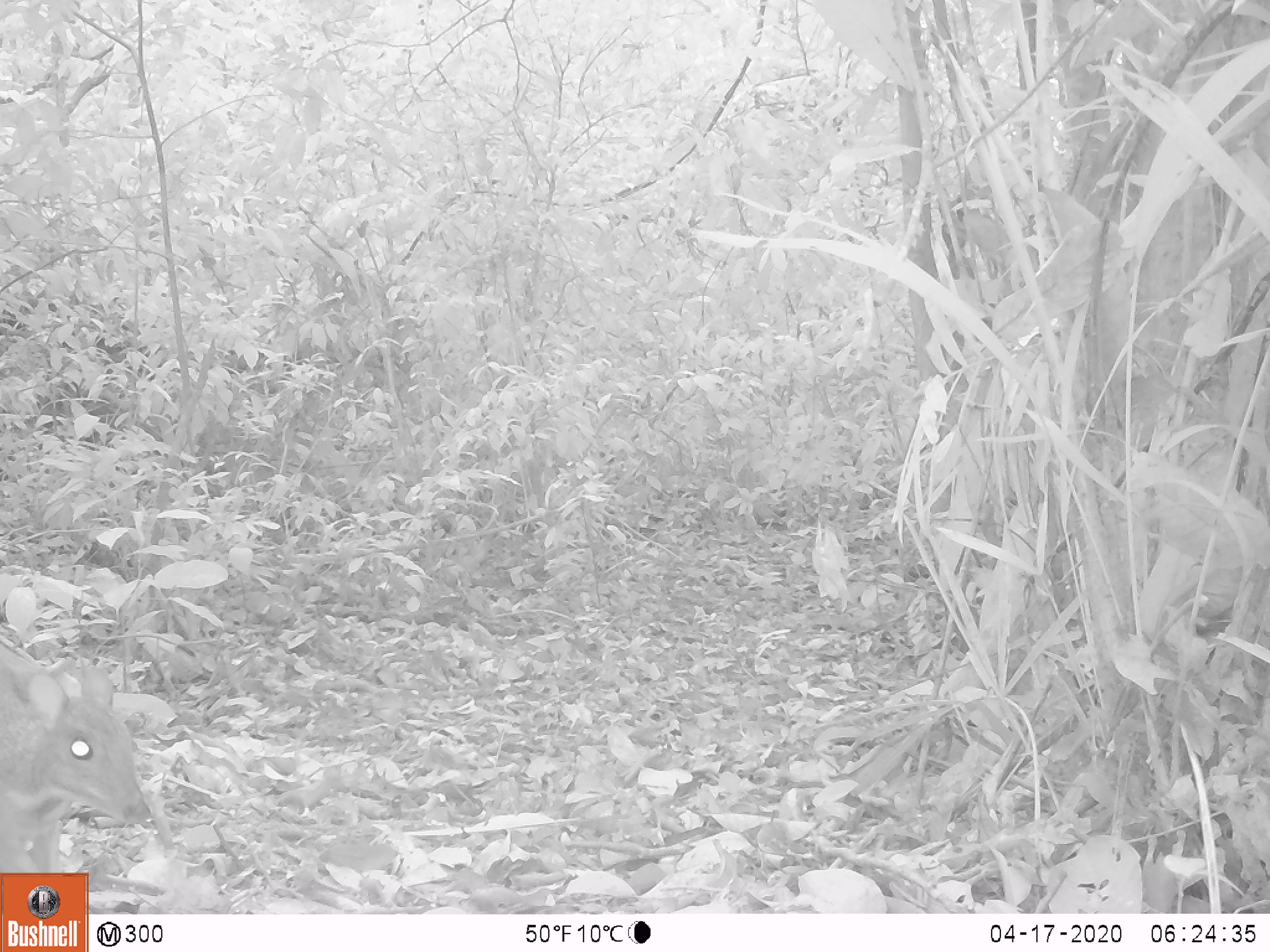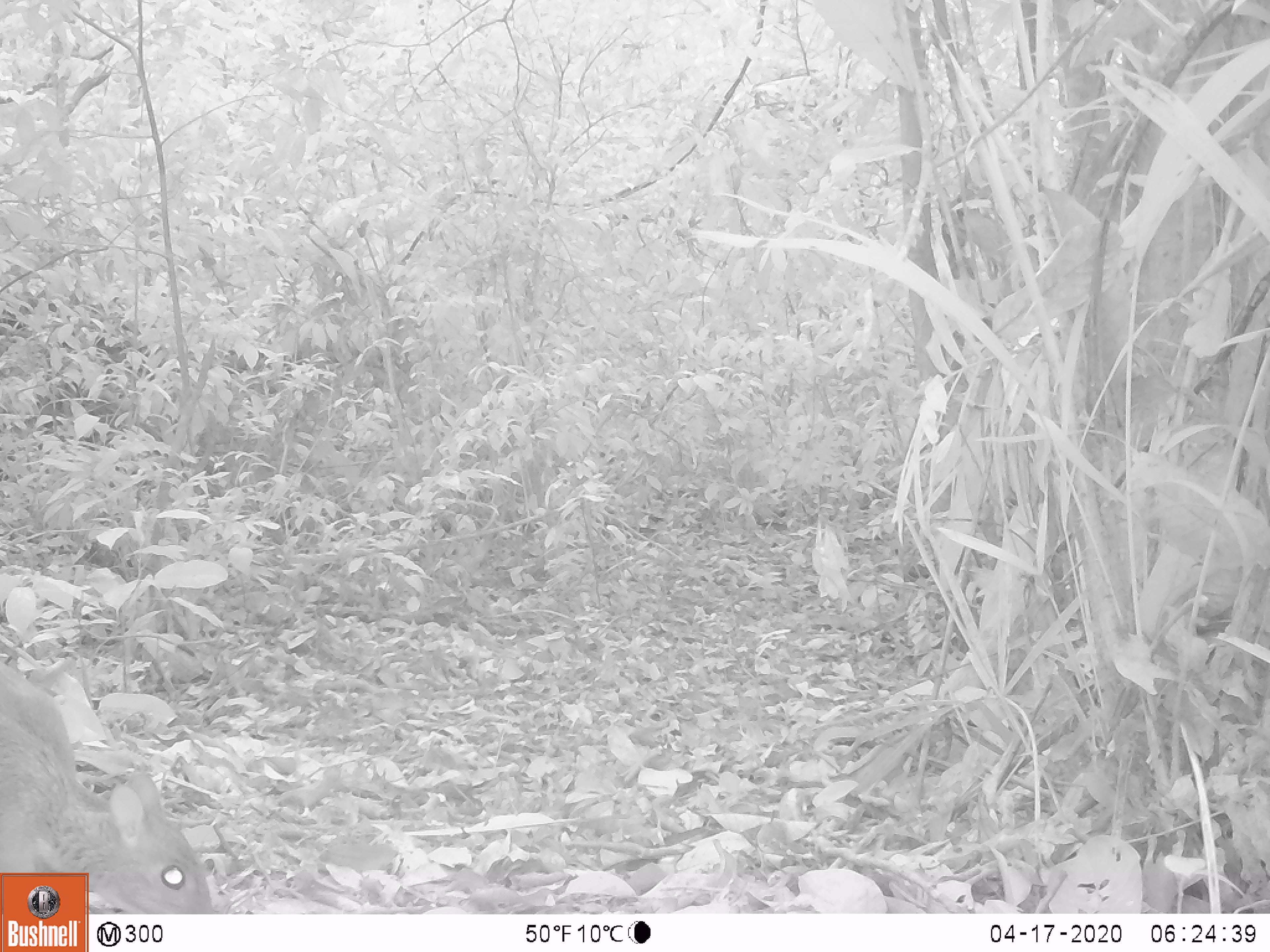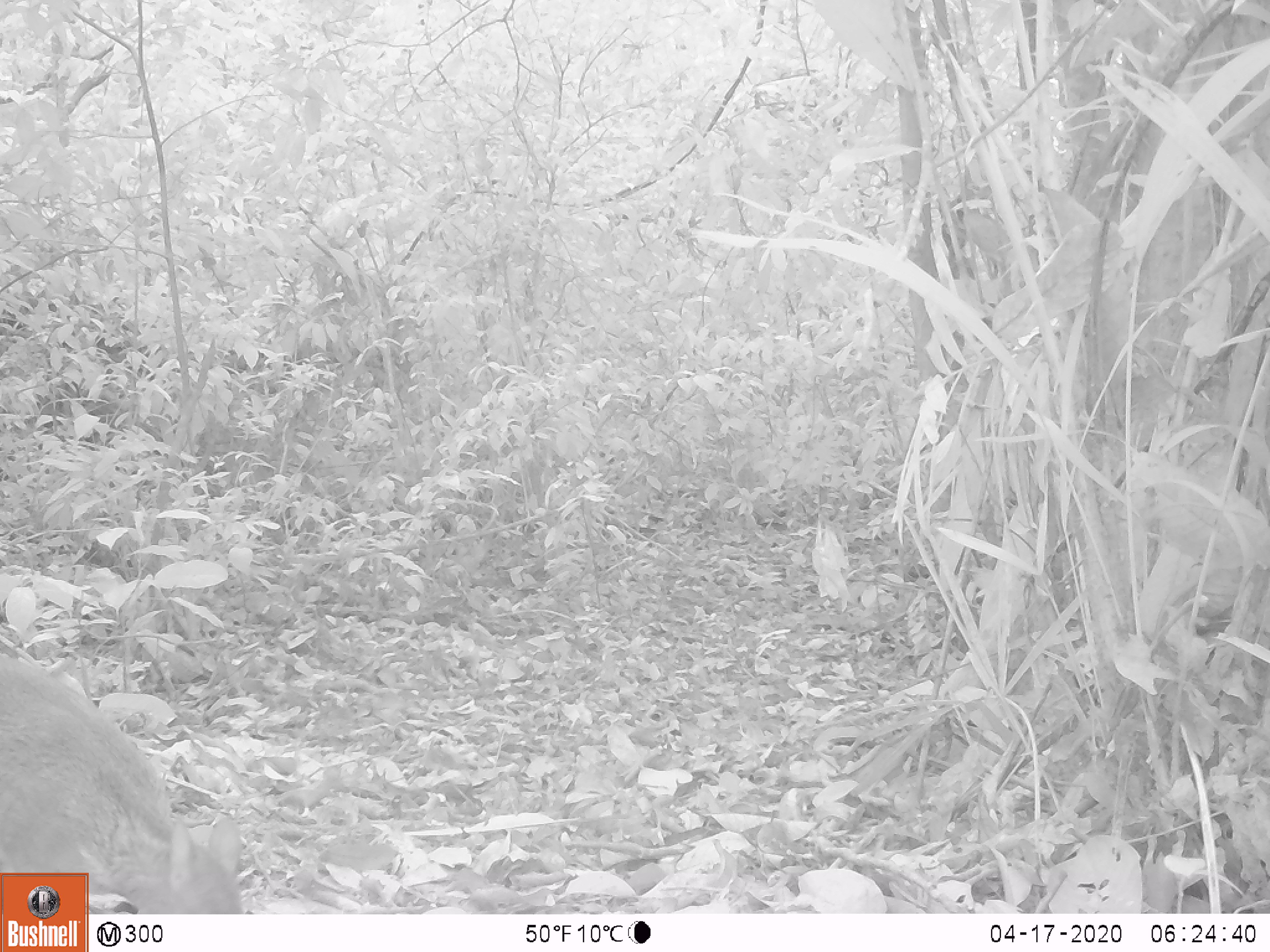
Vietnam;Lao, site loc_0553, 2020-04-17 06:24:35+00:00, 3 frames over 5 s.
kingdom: Animalia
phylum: Chordata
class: Mammalia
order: Artiodactyla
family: Tragulidae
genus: Moschiola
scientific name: Moschiola meminna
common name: chevrotain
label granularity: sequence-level